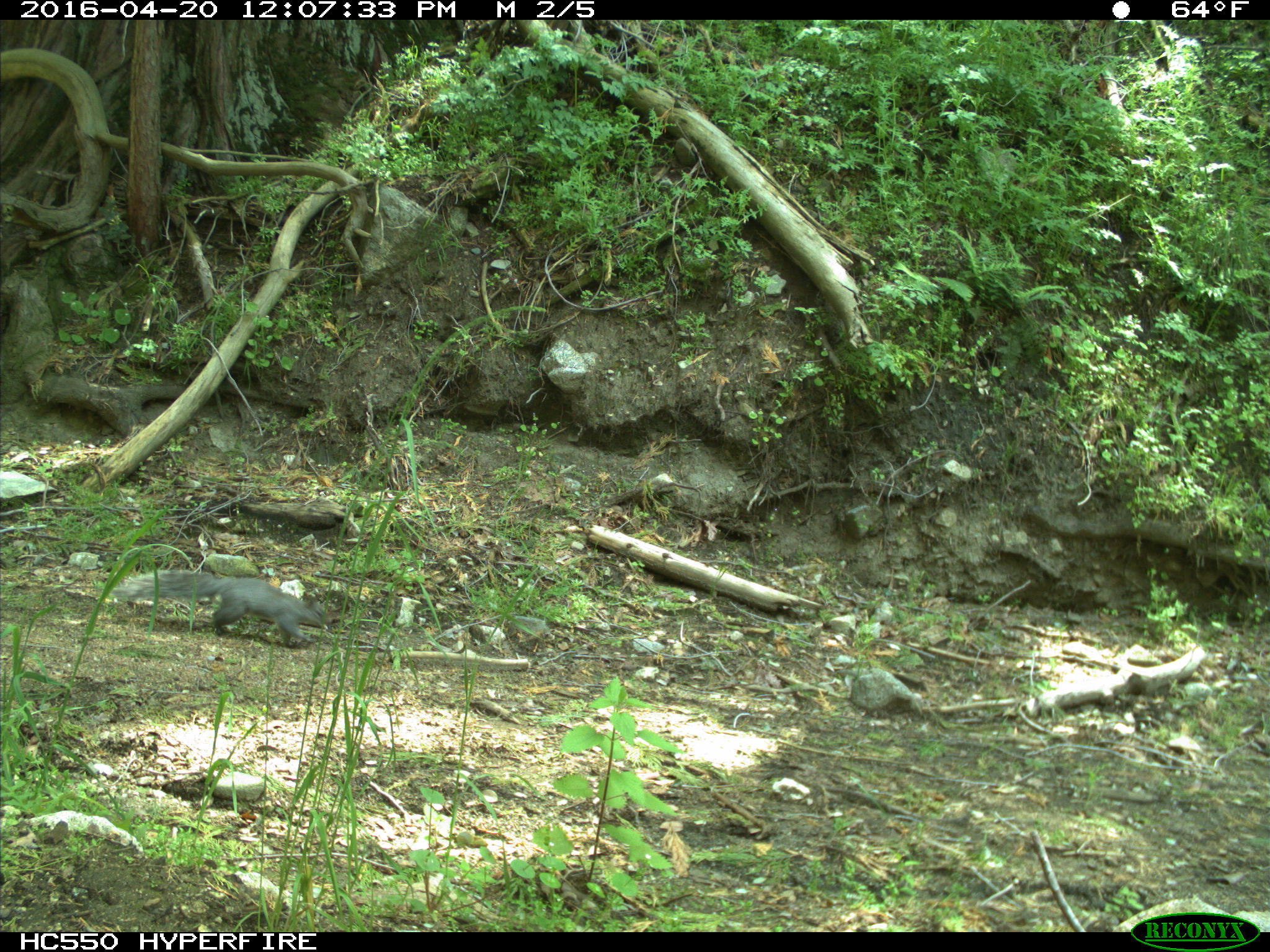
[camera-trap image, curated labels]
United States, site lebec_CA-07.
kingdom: Animalia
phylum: Chordata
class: Mammalia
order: Rodentia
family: Sciuridae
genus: Sciurus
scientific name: Sciurus carolinensis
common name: eastern gray squirrel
Sciurus carolinensis (eastern gray squirrel).